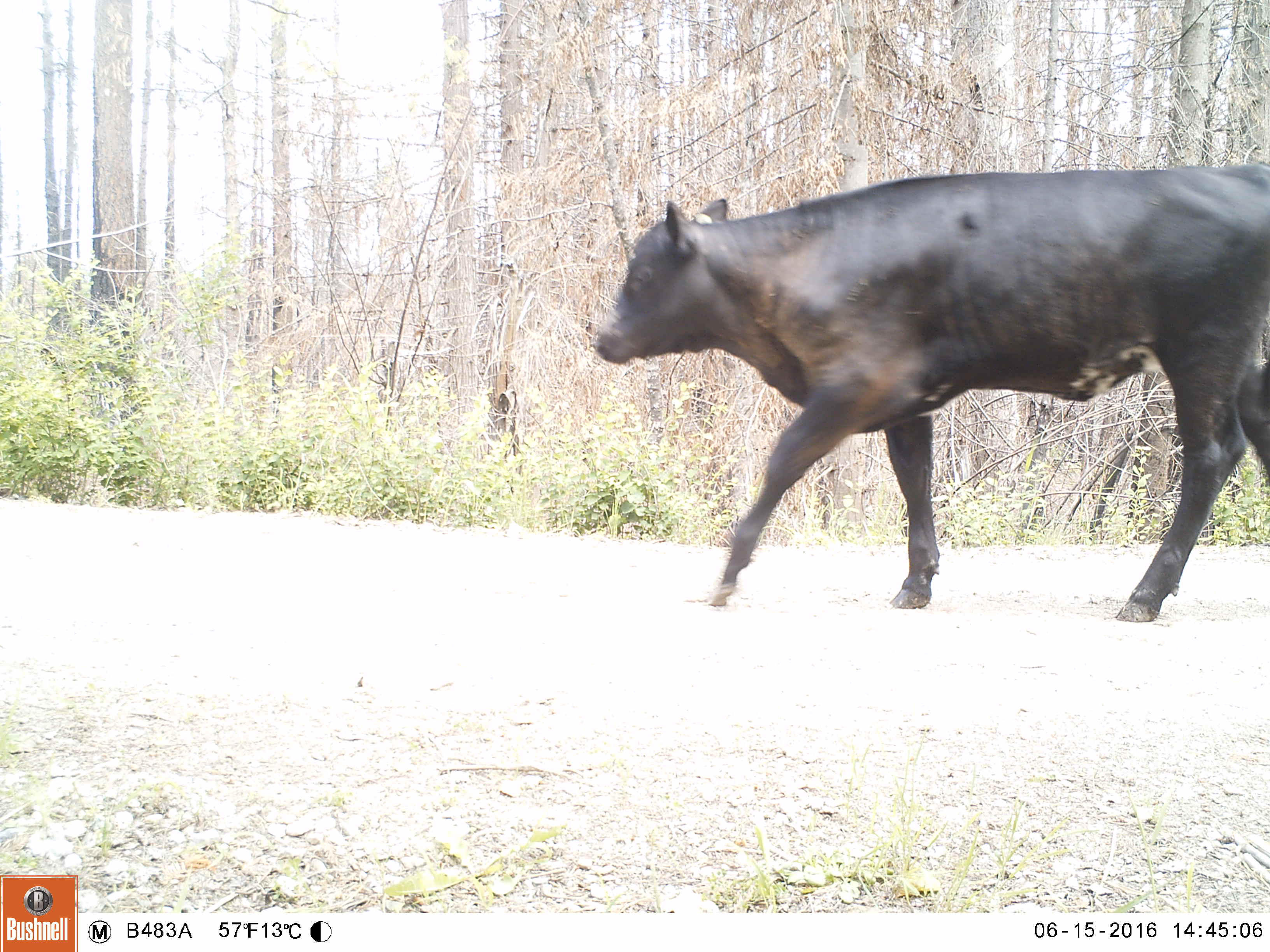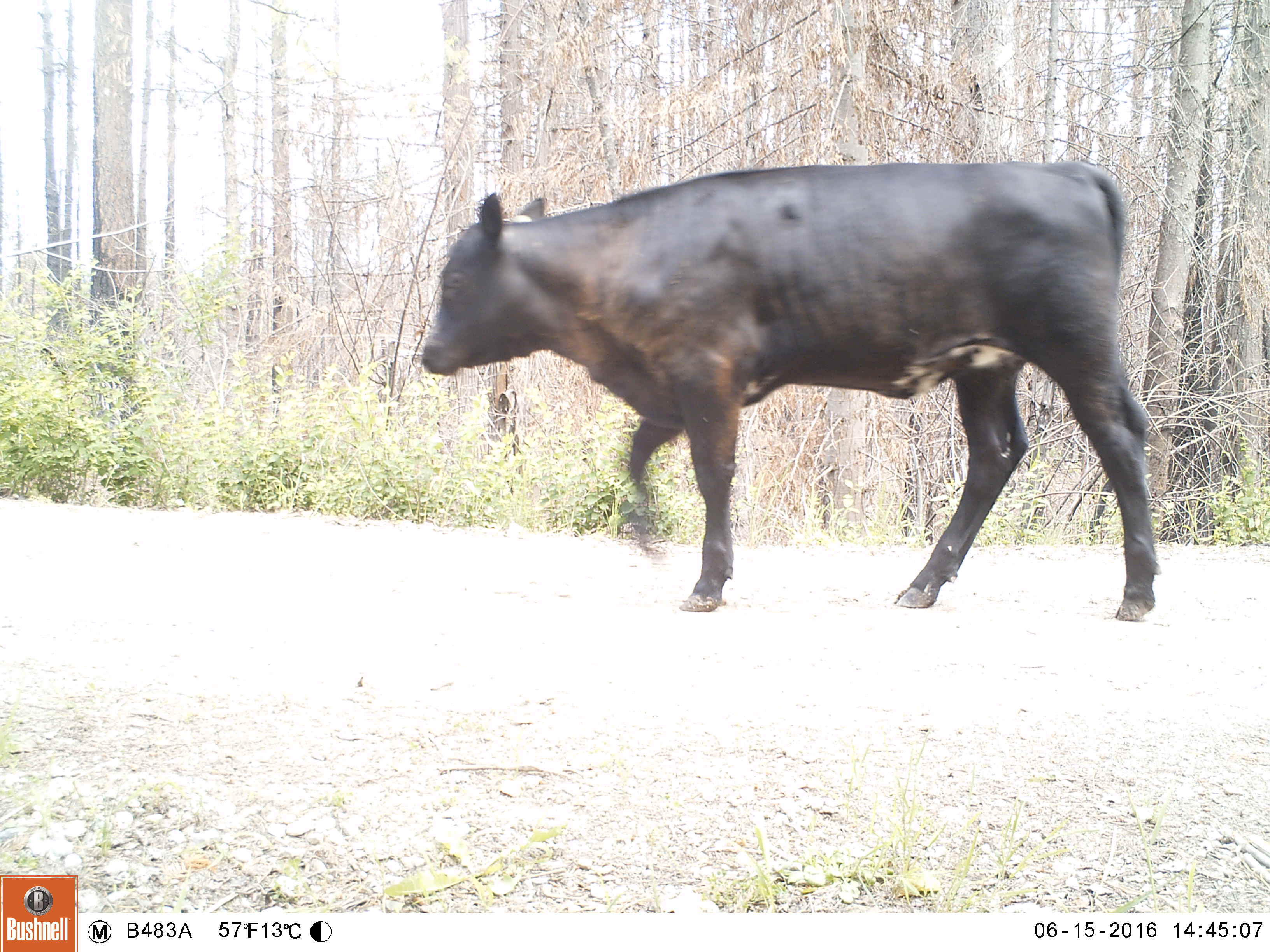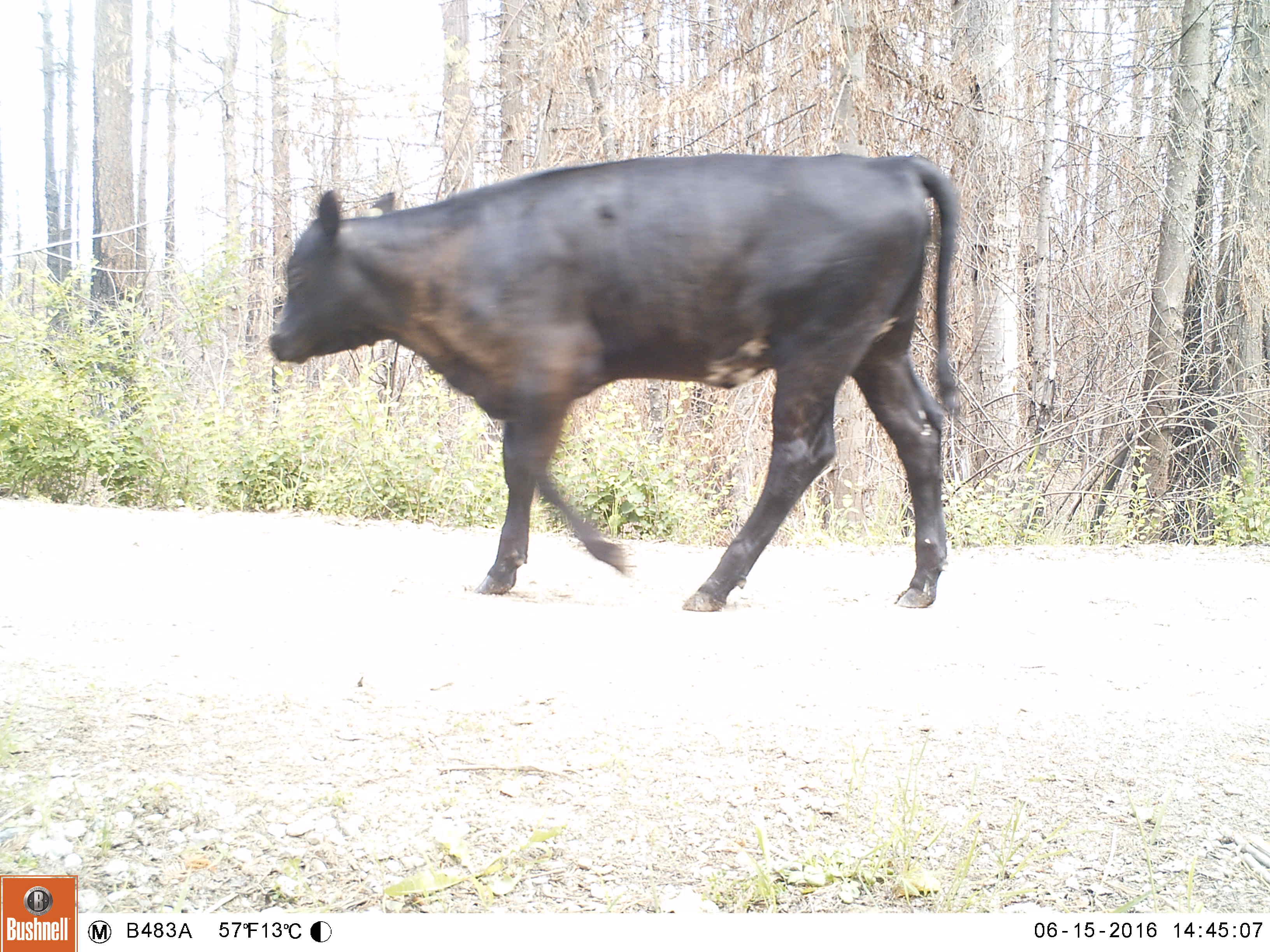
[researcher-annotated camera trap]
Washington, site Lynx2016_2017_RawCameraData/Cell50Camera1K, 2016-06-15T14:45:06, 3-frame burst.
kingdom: Animalia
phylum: Chordata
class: Mammalia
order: Artiodactyla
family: Bovidae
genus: Bos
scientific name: Bos taurus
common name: domestic cattle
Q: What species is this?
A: Domestic cattle (Bos taurus).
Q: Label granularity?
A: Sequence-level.